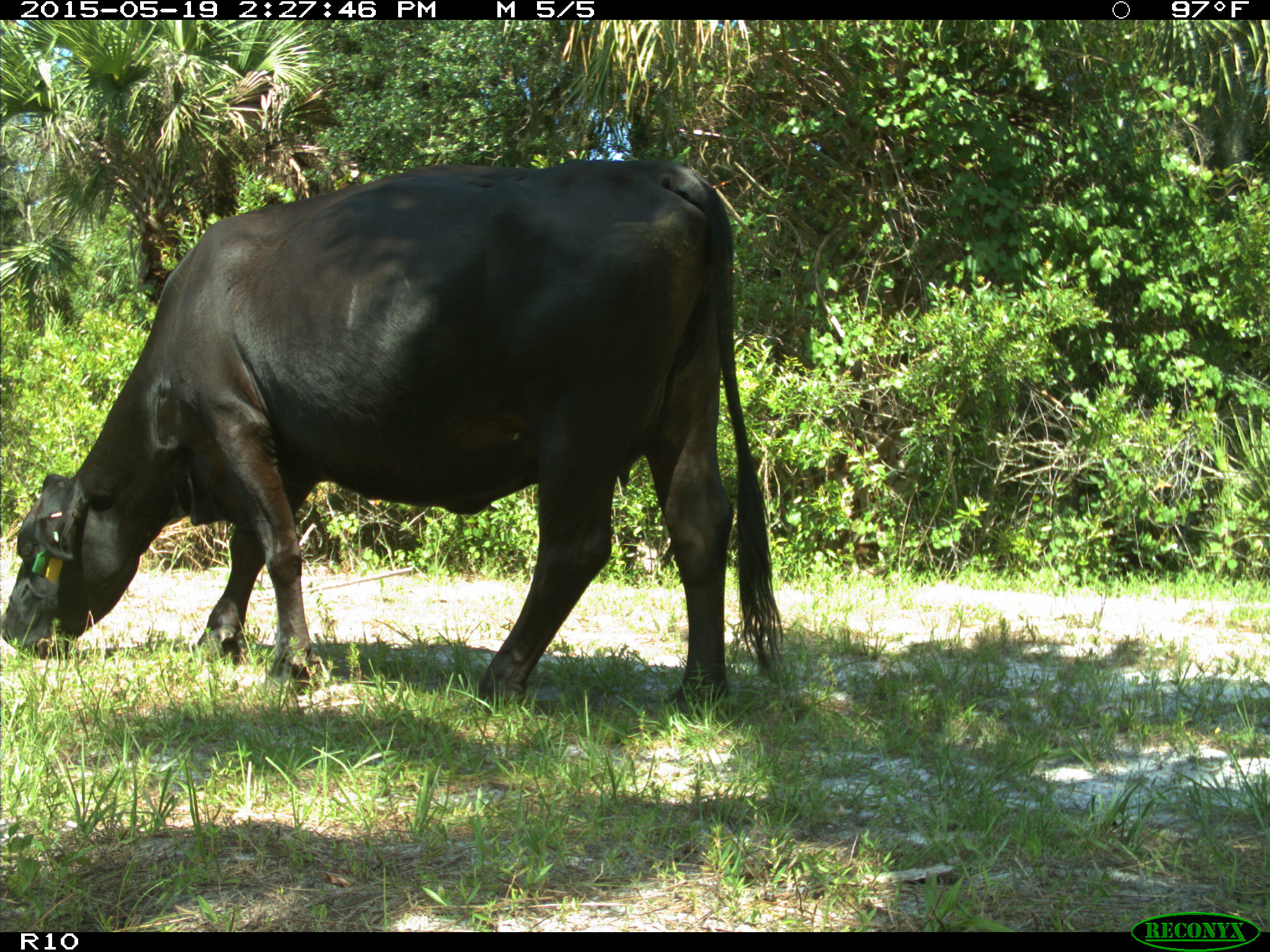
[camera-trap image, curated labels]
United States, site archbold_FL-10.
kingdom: Animalia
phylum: Chordata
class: Mammalia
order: Artiodactyla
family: Bovidae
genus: Bos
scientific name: Bos taurus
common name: domestic cow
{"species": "Bos taurus (domestic cow)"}